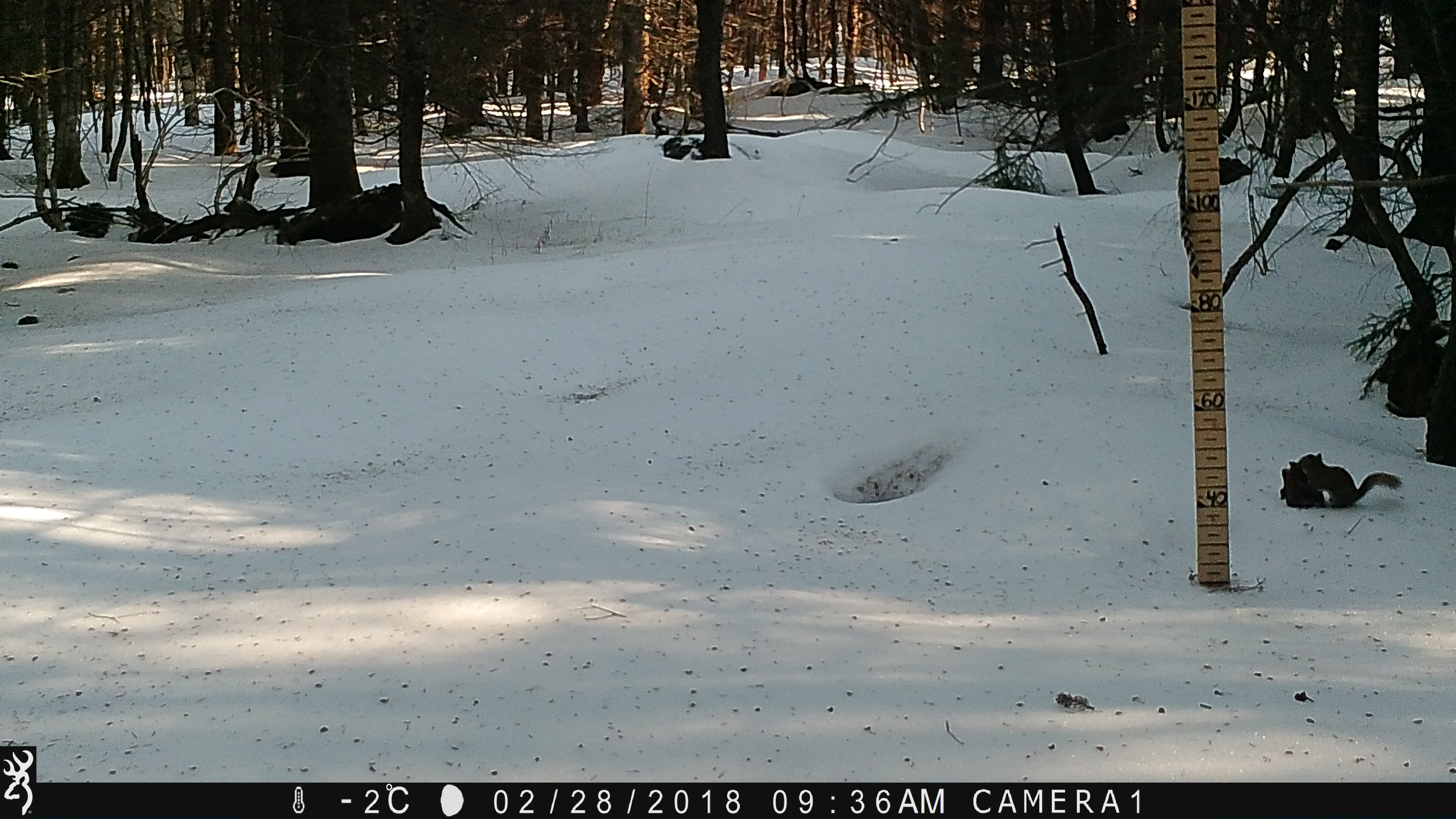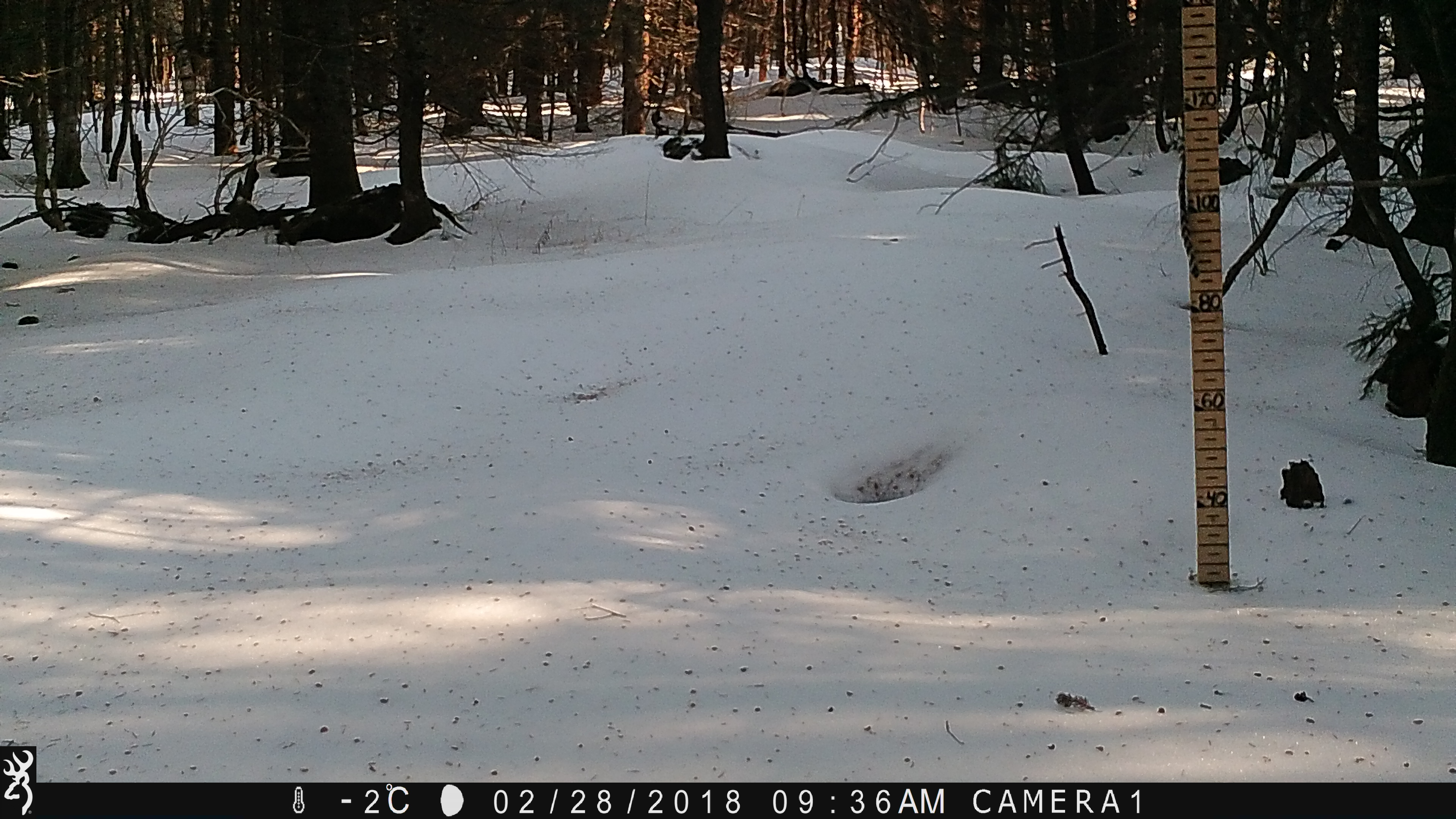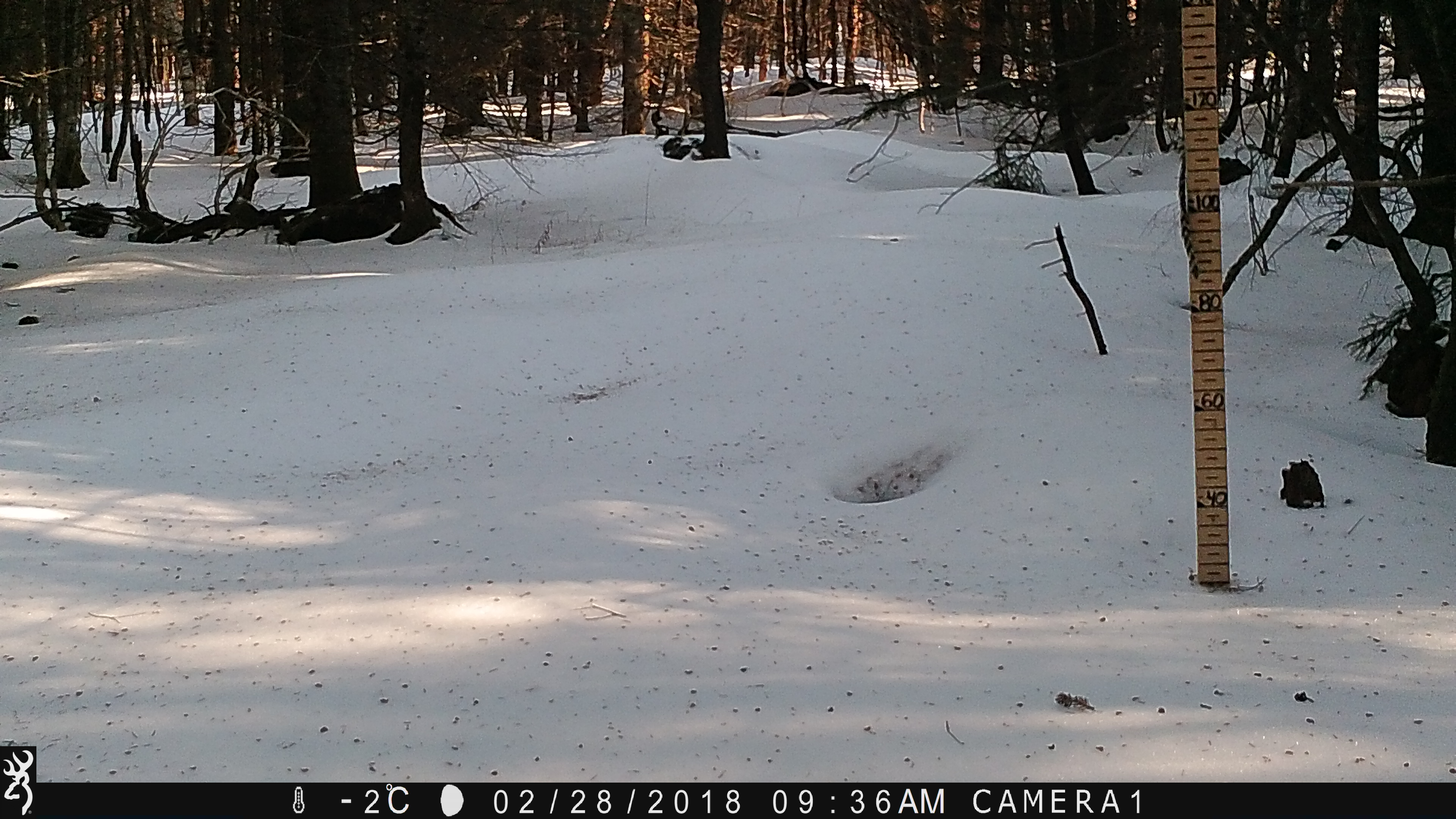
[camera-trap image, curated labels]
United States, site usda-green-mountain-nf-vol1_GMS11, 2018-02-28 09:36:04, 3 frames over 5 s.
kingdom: Animalia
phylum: Chordata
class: Mammalia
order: Rodentia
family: Sciuridae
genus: Tamiasciurus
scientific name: Tamiasciurus hudsonicus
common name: red squirrel